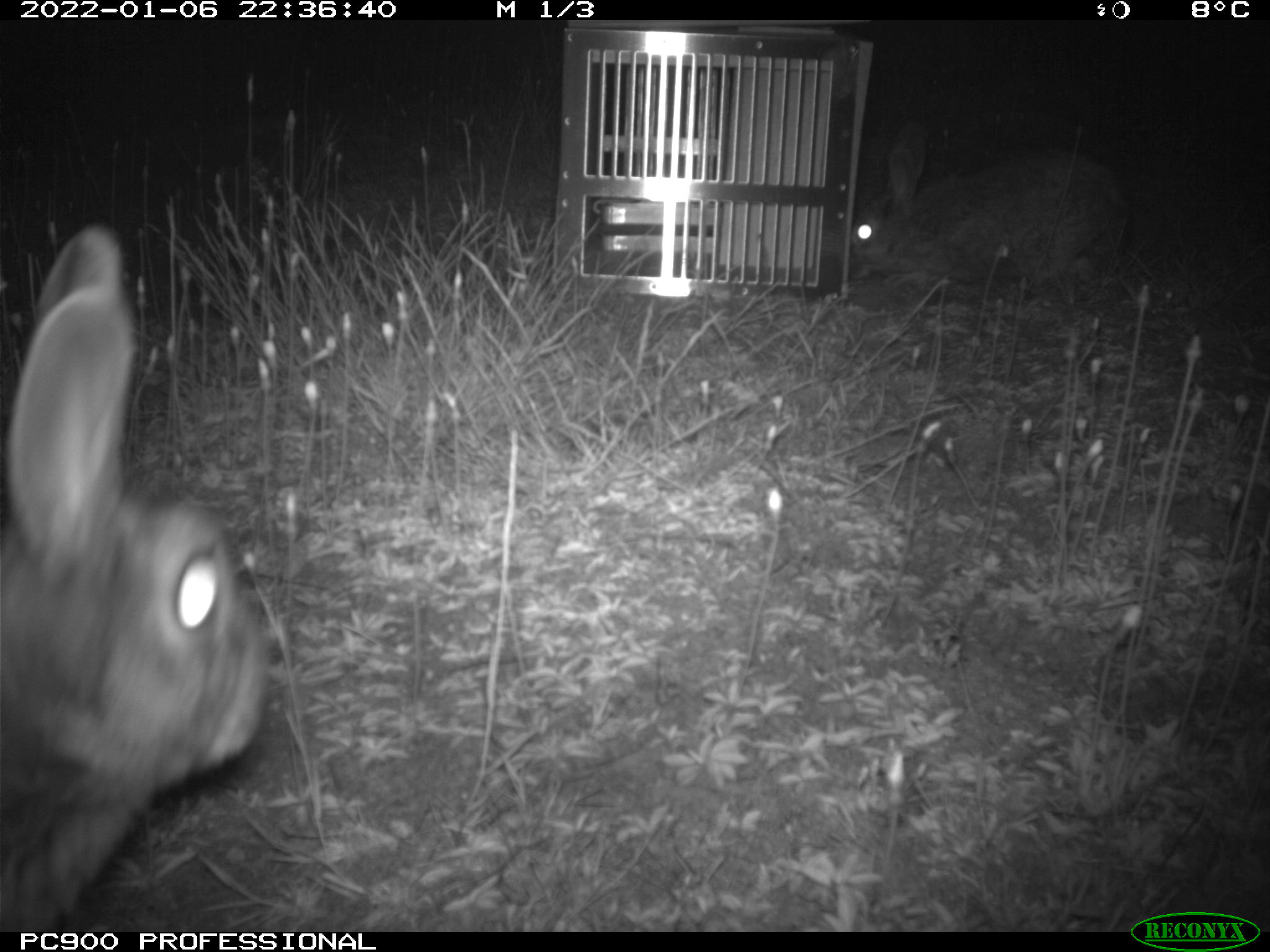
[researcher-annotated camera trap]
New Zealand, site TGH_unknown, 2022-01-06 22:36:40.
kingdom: Animalia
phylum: Chordata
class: Mammalia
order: Lagomorpha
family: Leporidae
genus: Oryctolagus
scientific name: Oryctolagus cuniculus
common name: european rabbit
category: rabbit